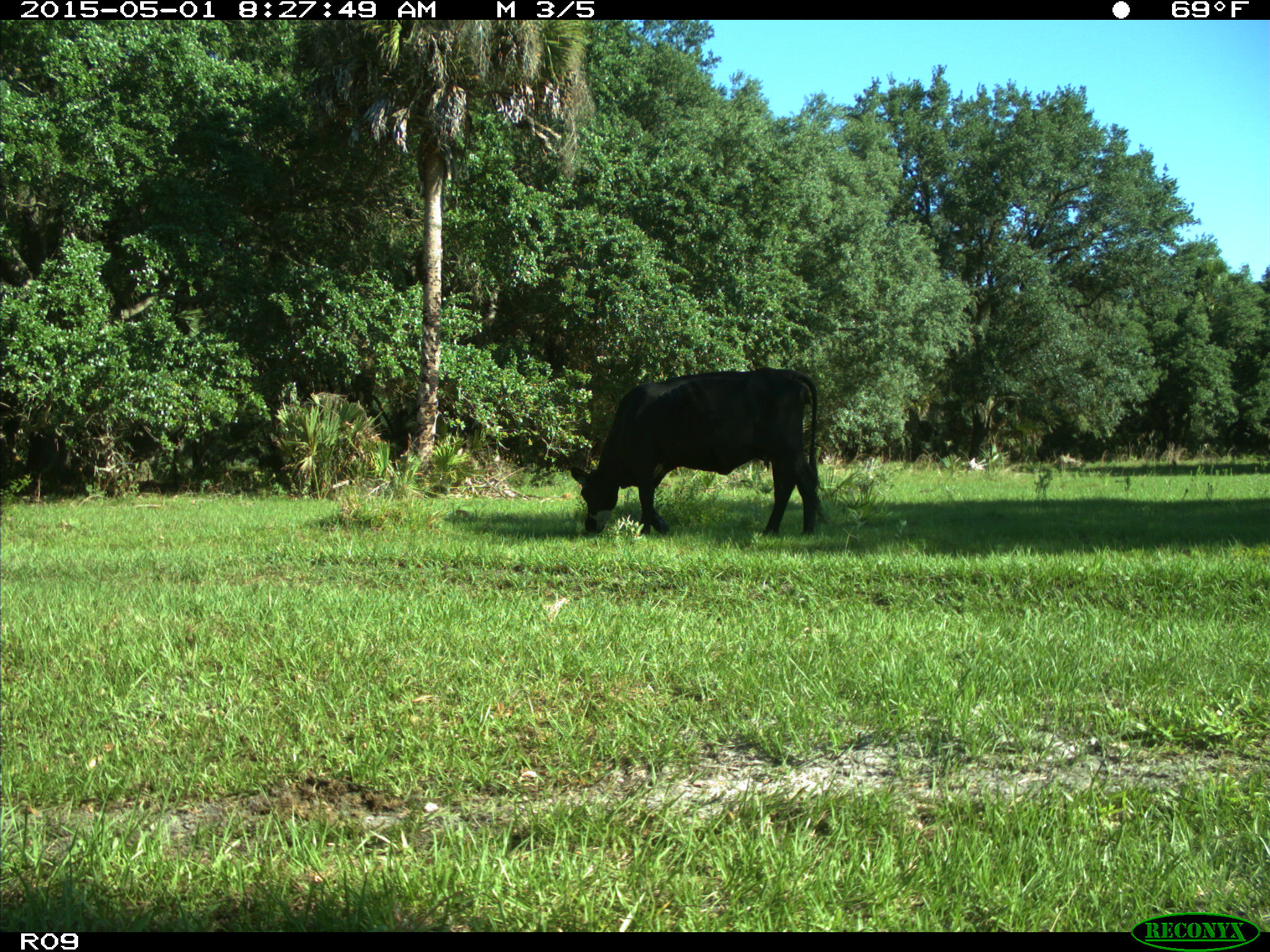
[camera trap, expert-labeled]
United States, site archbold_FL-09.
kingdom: Animalia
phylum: Chordata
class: Mammalia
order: Artiodactyla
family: Bovidae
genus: Bos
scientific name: Bos taurus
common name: domestic cow